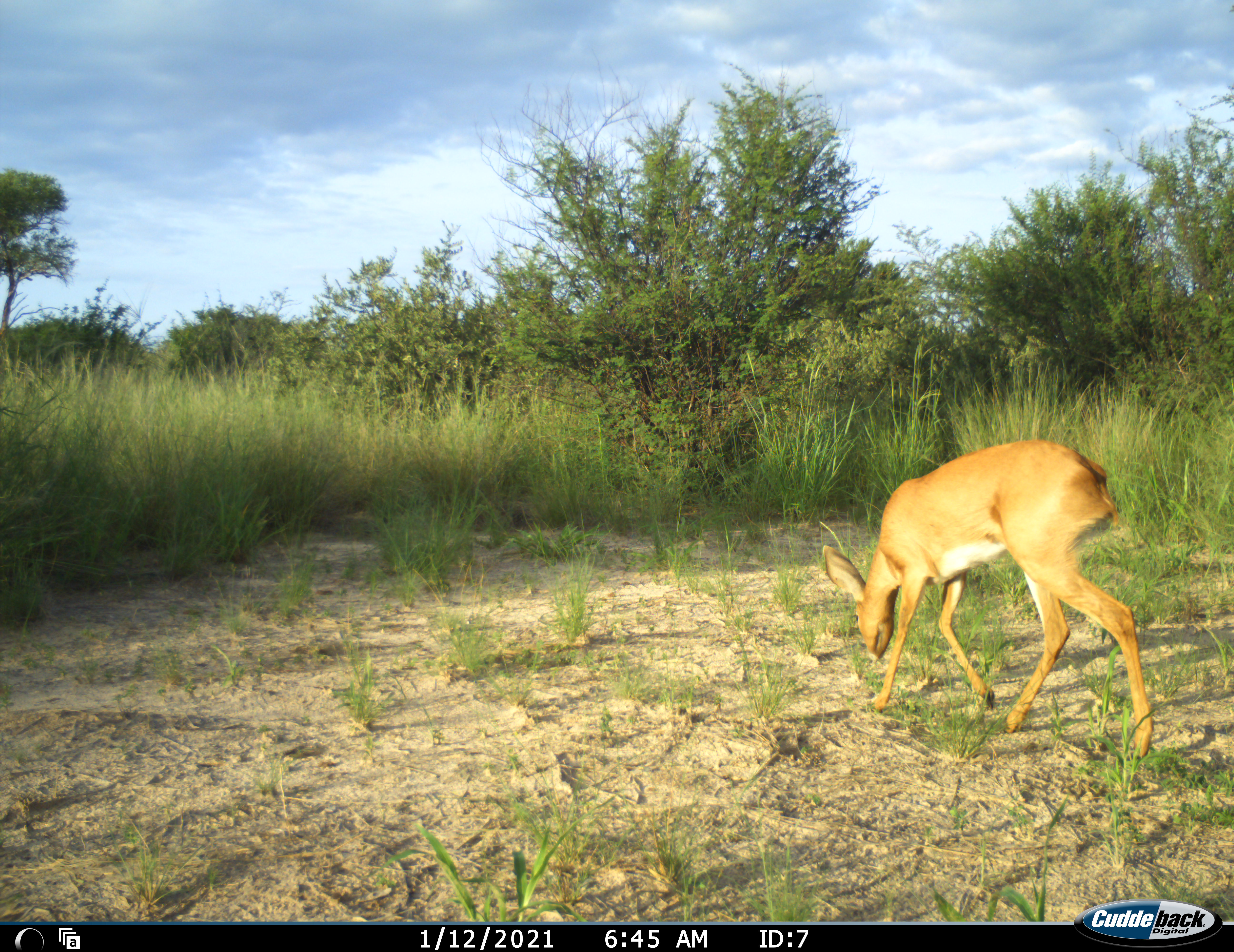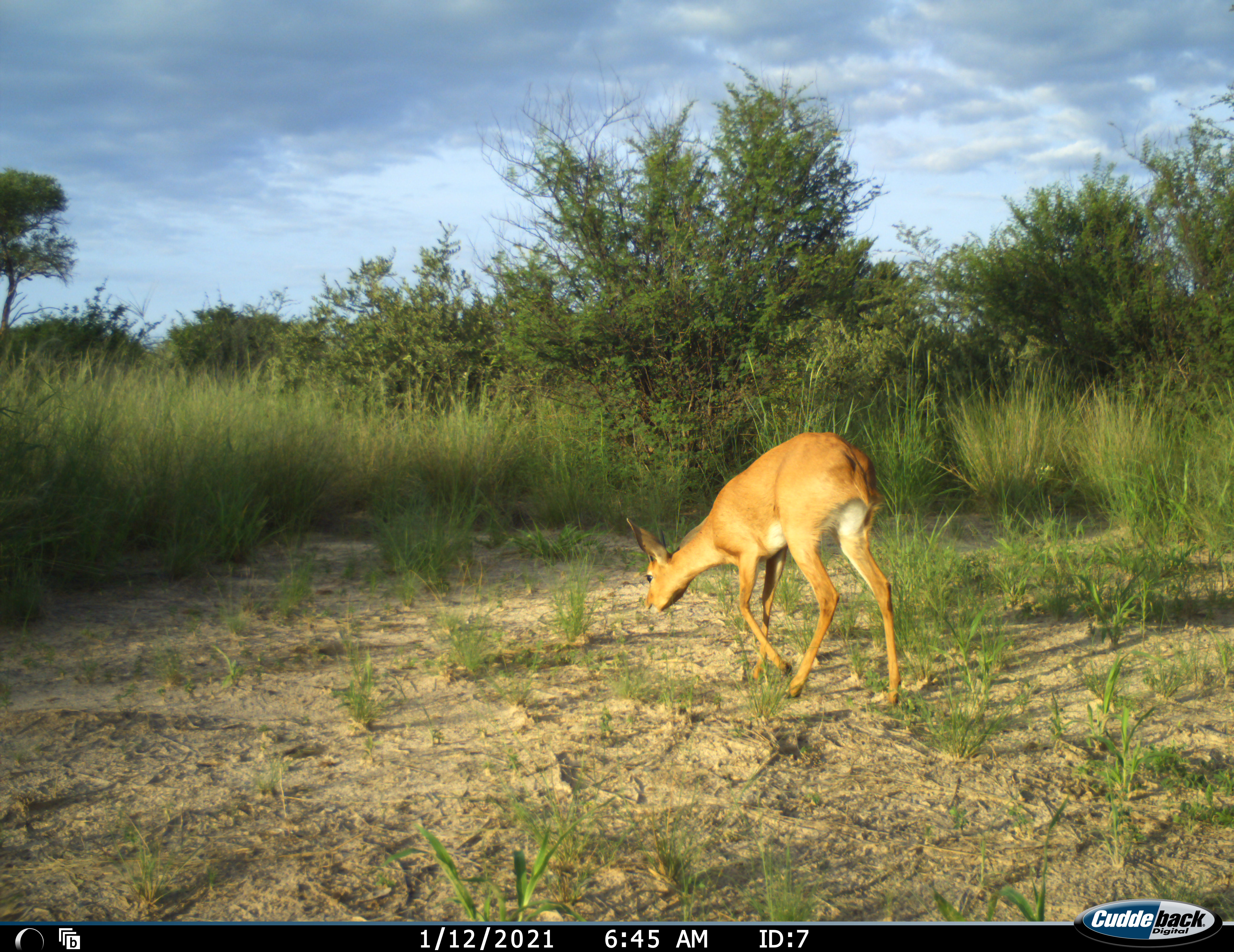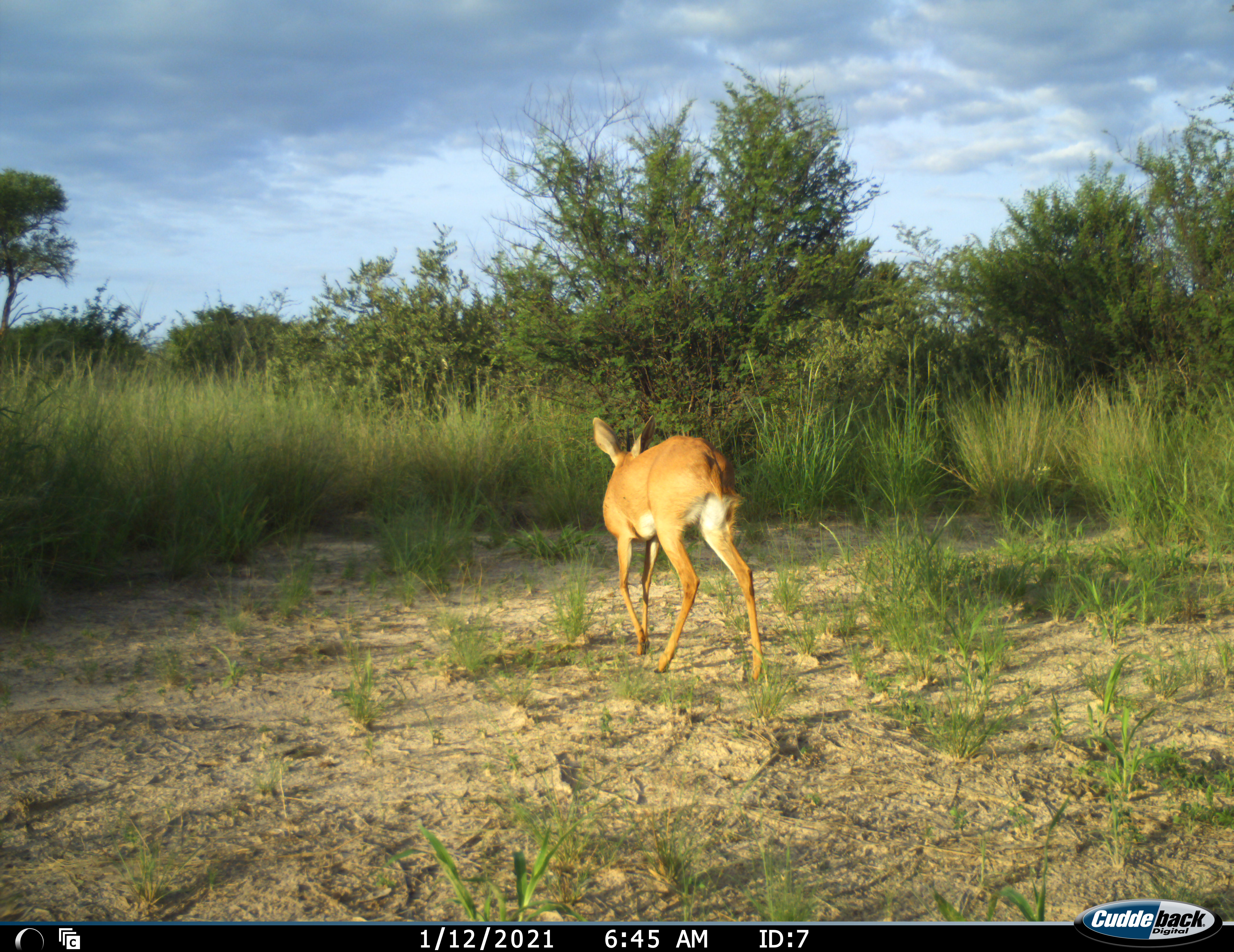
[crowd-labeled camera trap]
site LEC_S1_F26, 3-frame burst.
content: unidentified animal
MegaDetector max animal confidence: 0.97